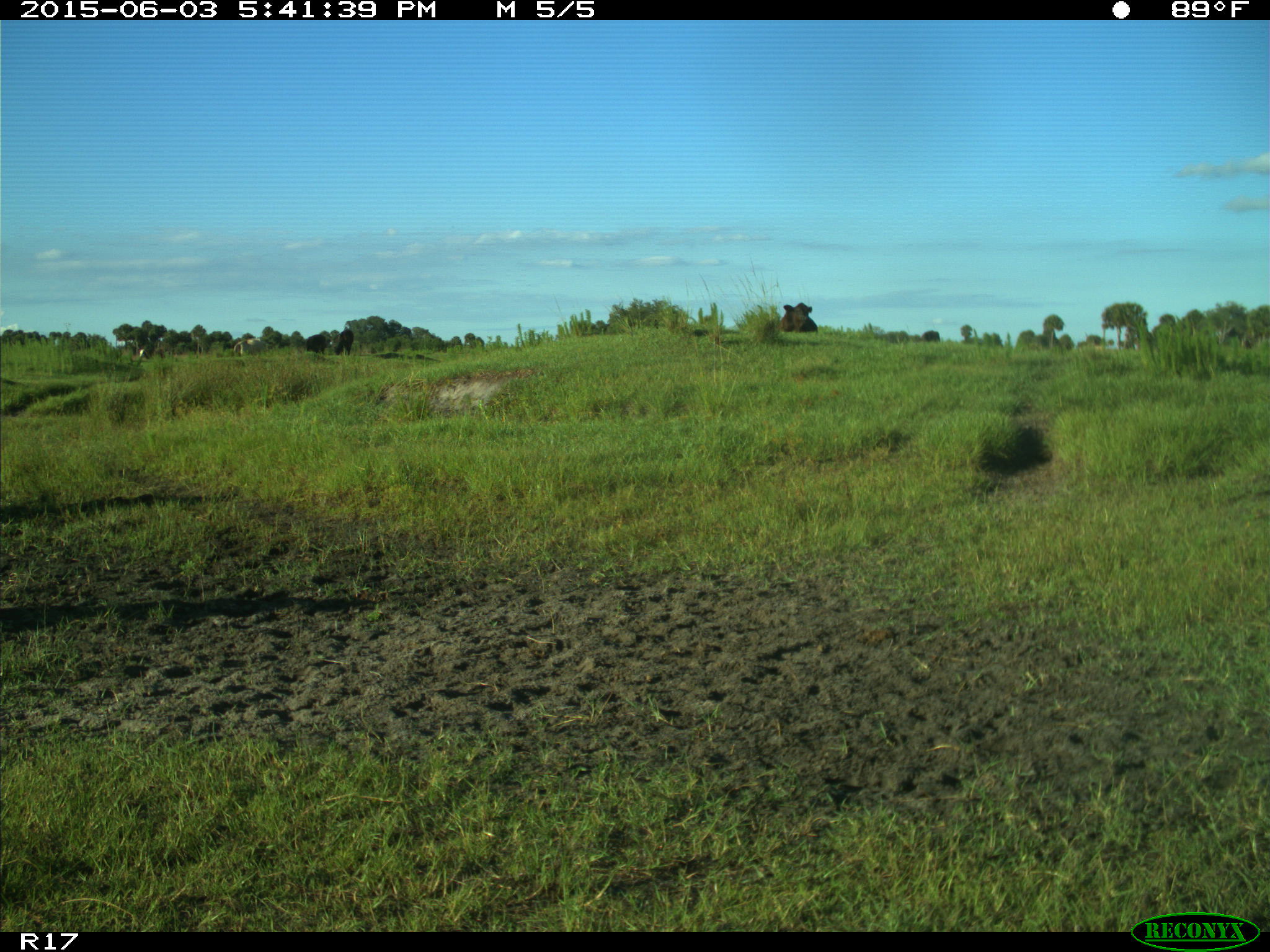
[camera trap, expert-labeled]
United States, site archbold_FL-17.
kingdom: Animalia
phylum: Chordata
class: Mammalia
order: Artiodactyla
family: Bovidae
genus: Bos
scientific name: Bos taurus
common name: domestic cow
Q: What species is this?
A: Bos taurus (domestic cow).